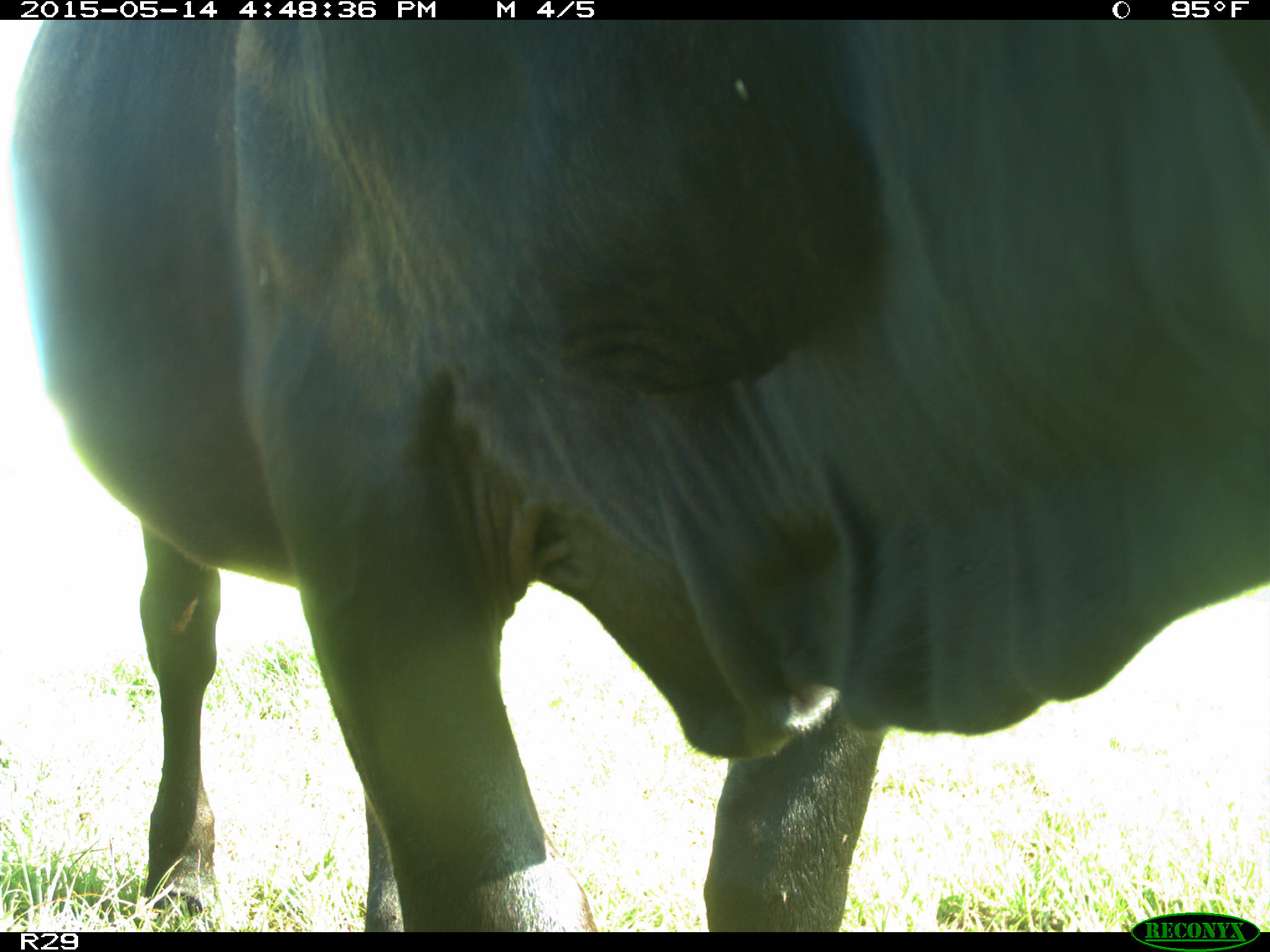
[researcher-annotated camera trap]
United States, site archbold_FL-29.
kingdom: Animalia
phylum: Chordata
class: Mammalia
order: Artiodactyla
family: Bovidae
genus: Bos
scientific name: Bos taurus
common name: domestic cow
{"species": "Bos taurus (domestic cow)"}